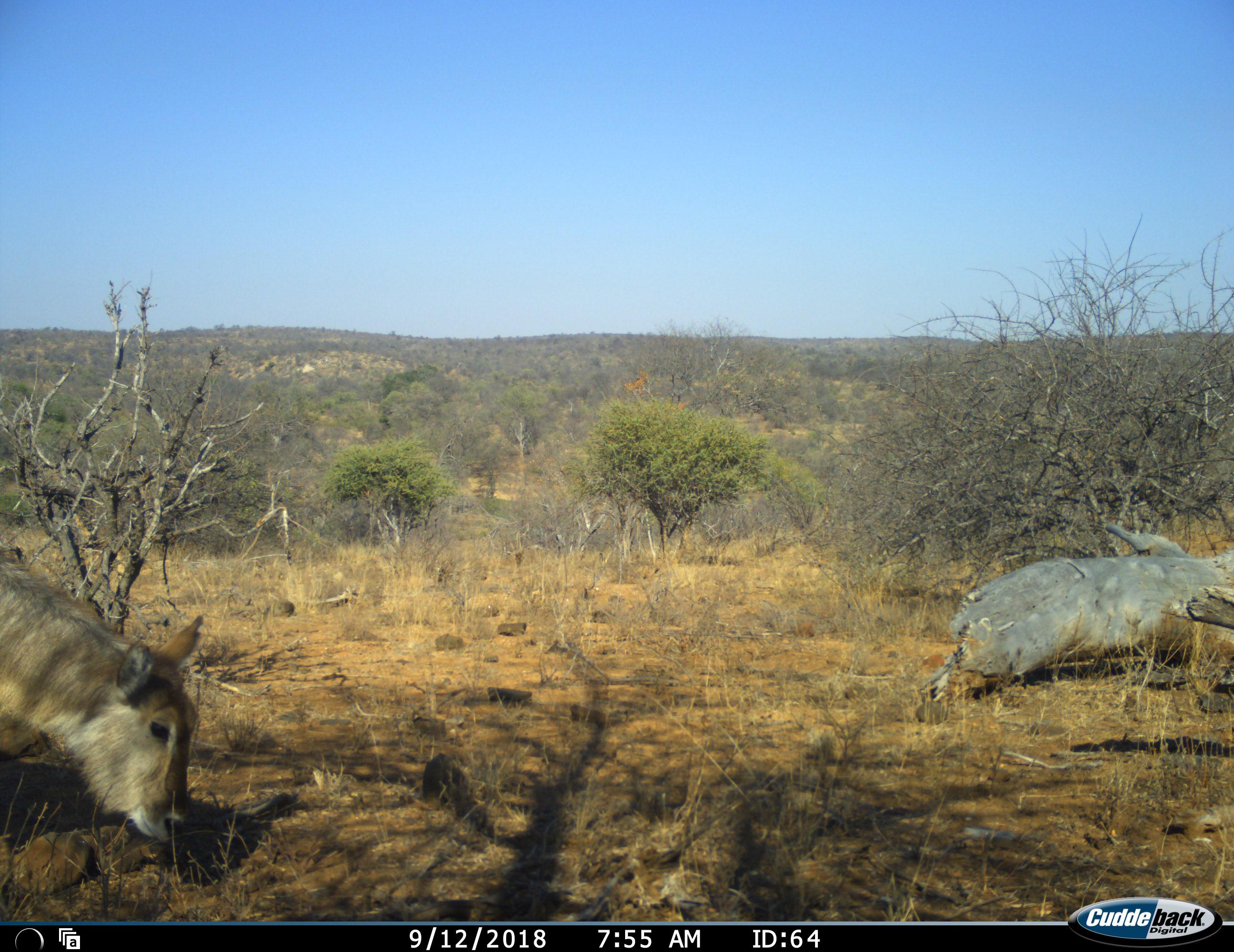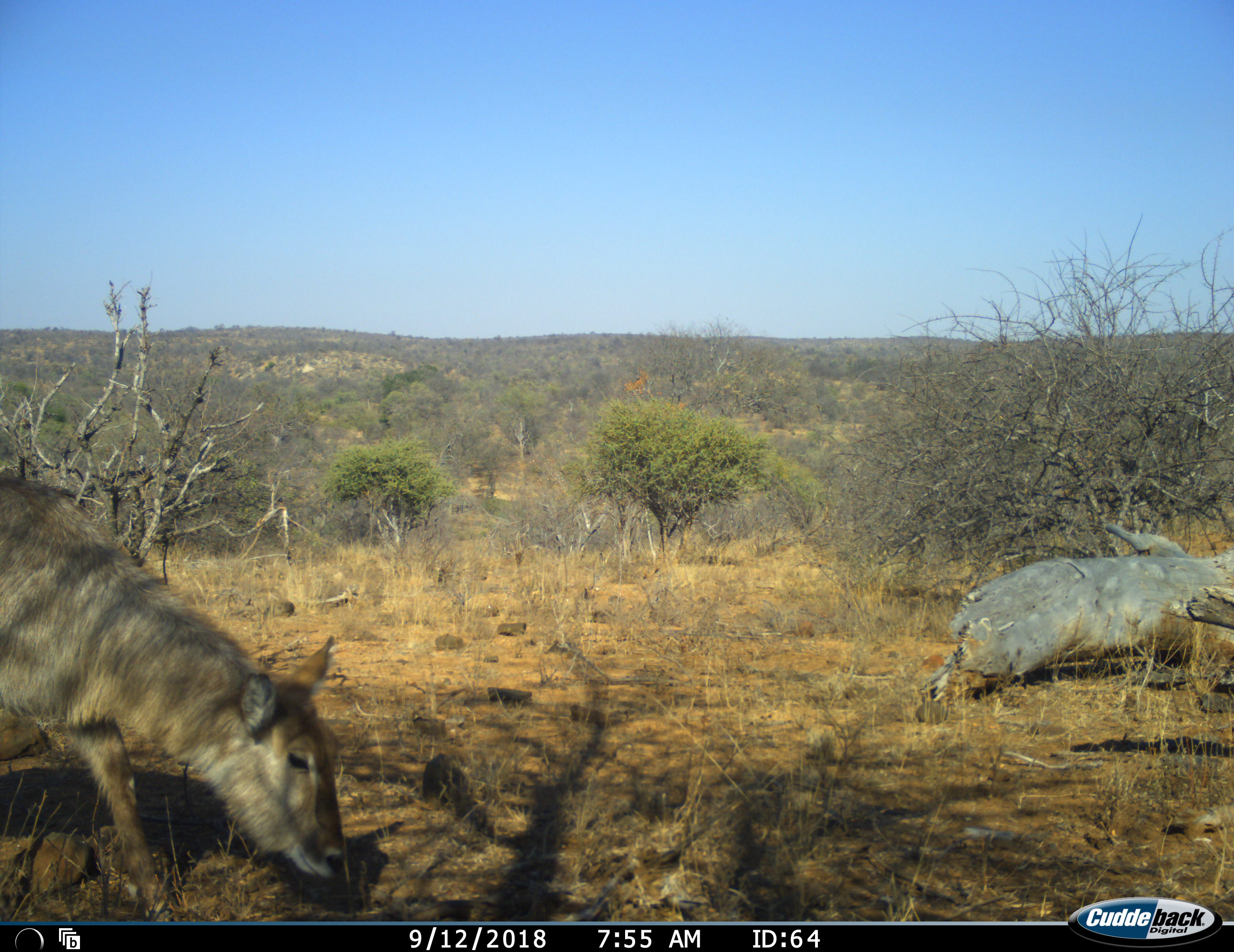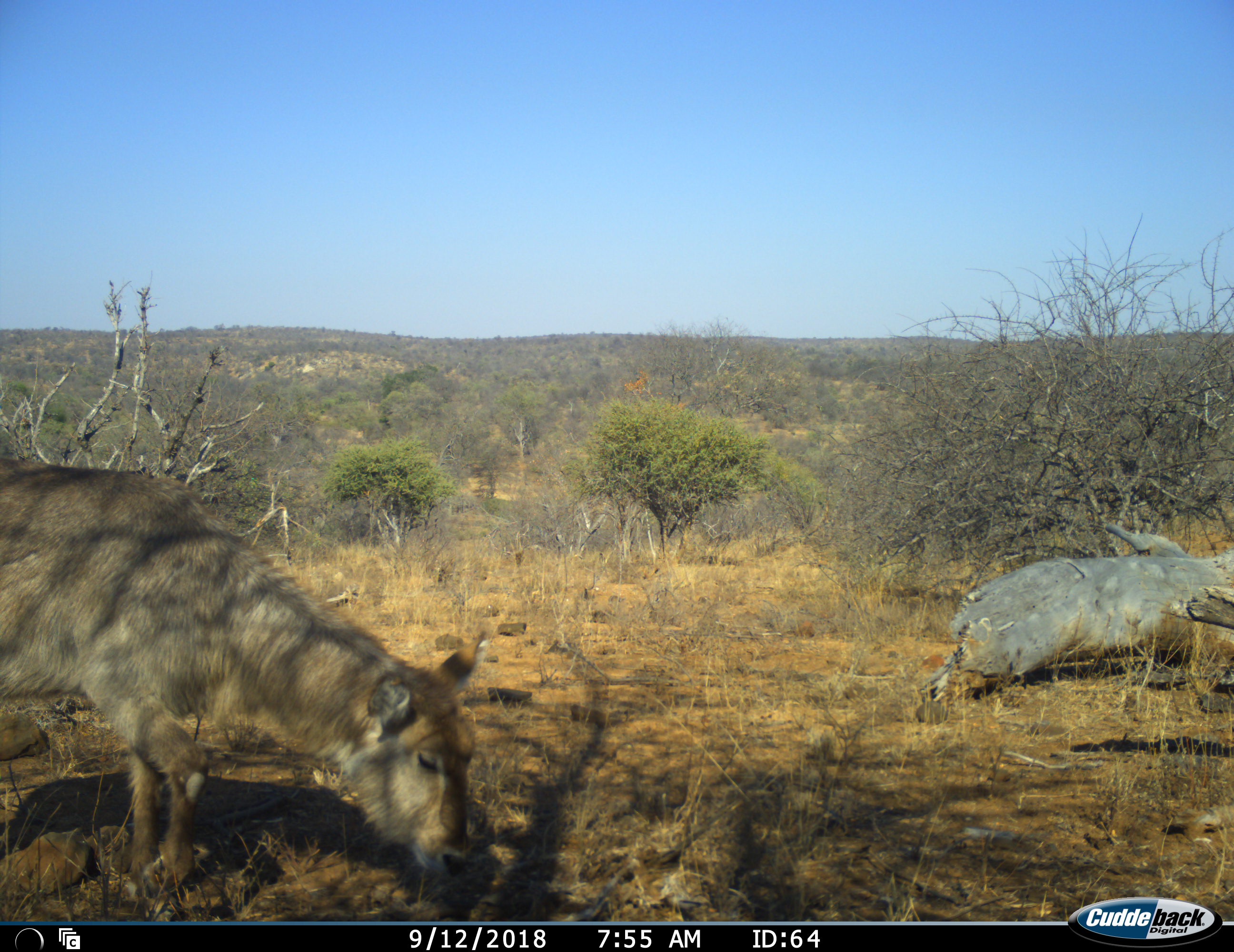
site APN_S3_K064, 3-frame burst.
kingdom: Animalia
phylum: Chordata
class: Mammalia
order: Artiodactyla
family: Bovidae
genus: Kobus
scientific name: Kobus ellipsiprymnus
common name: waterbuck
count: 1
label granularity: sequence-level